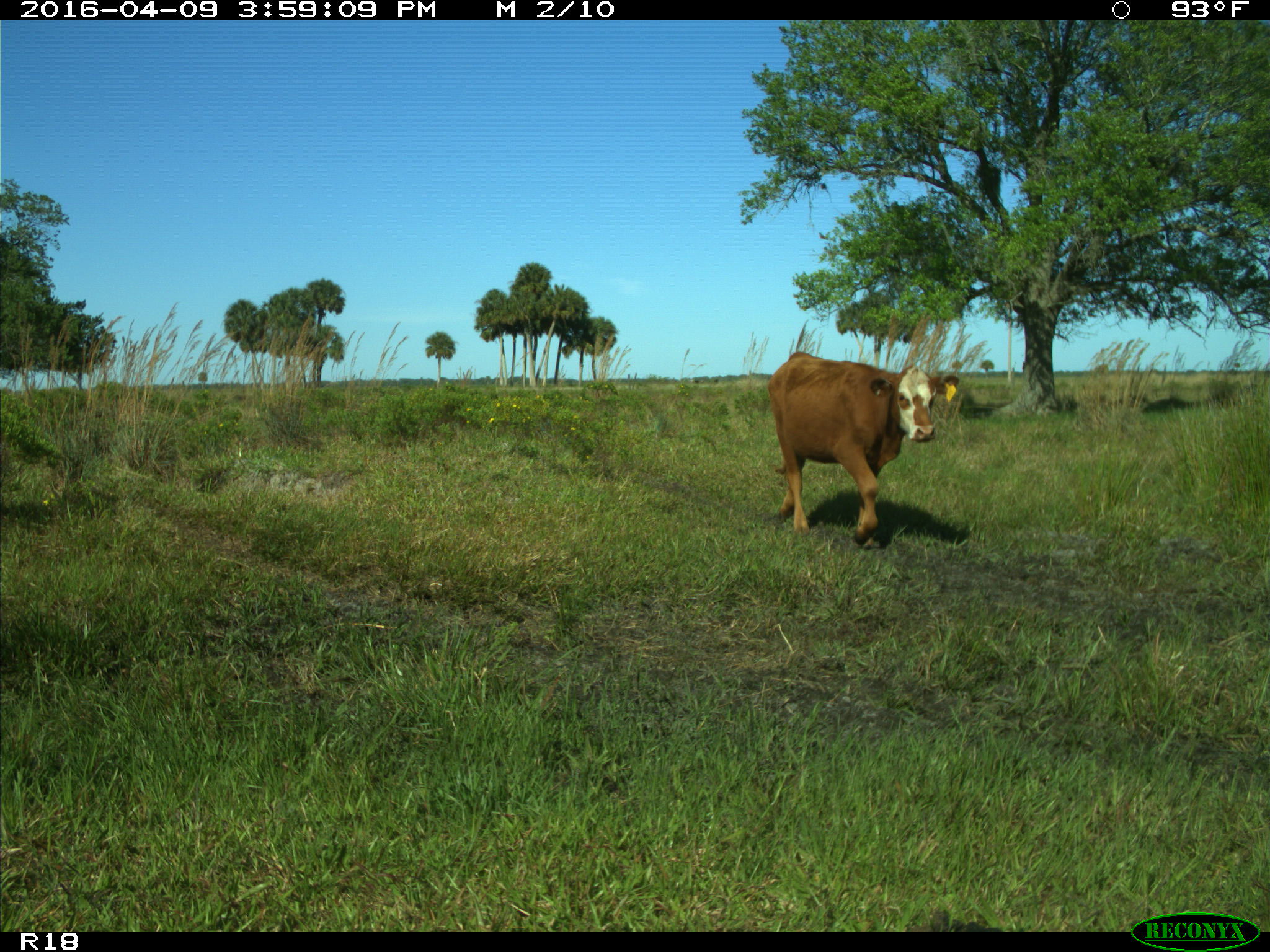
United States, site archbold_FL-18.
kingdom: Animalia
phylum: Chordata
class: Mammalia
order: Artiodactyla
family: Bovidae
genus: Bos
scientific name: Bos taurus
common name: domestic cow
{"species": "Bos taurus (domestic cow)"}